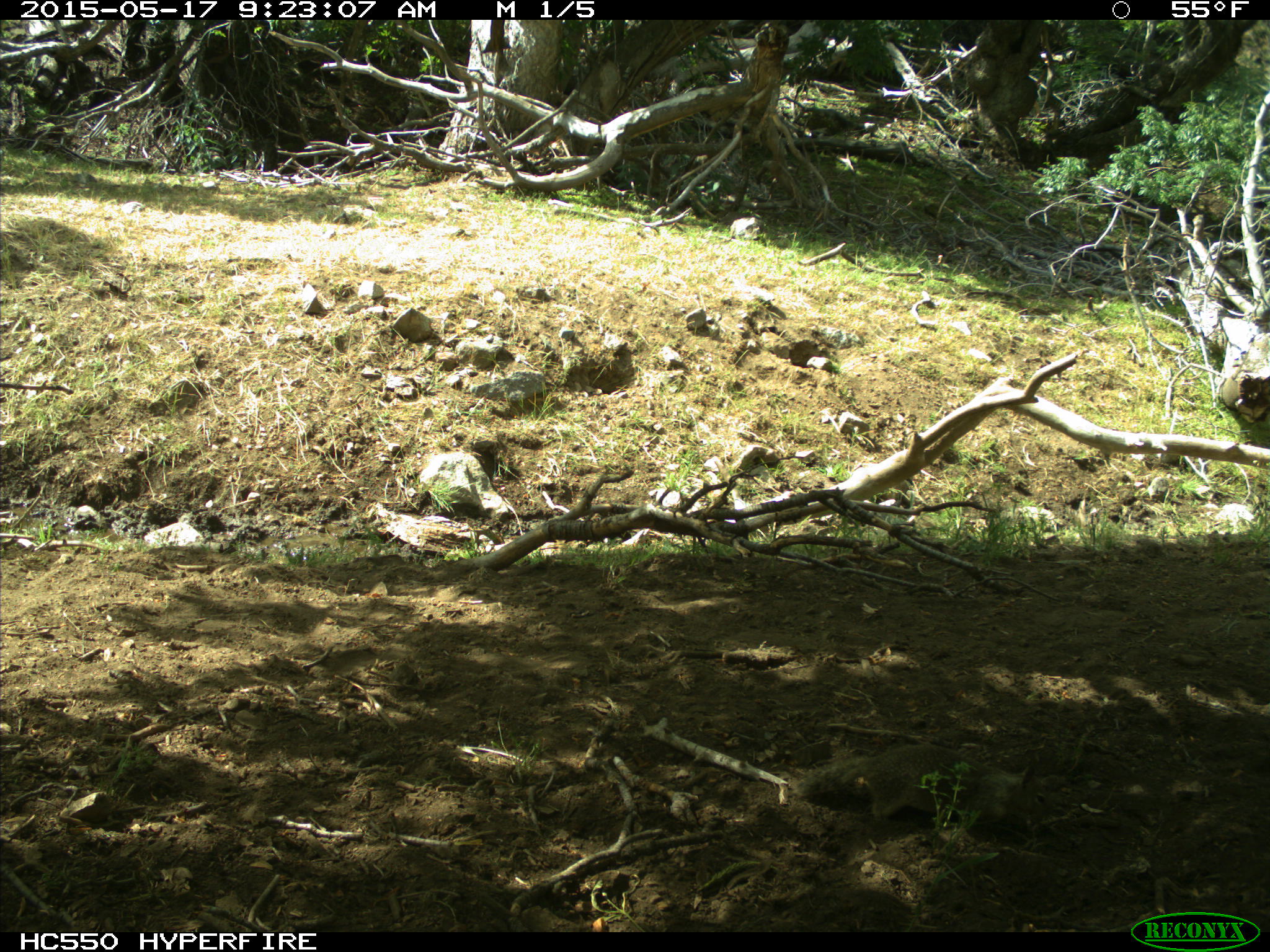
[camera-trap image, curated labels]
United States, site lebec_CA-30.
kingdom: Animalia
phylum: Chordata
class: Mammalia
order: Rodentia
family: Sciuridae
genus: Otospermophilus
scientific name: Otospermophilus beecheyi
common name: california ground squirrel